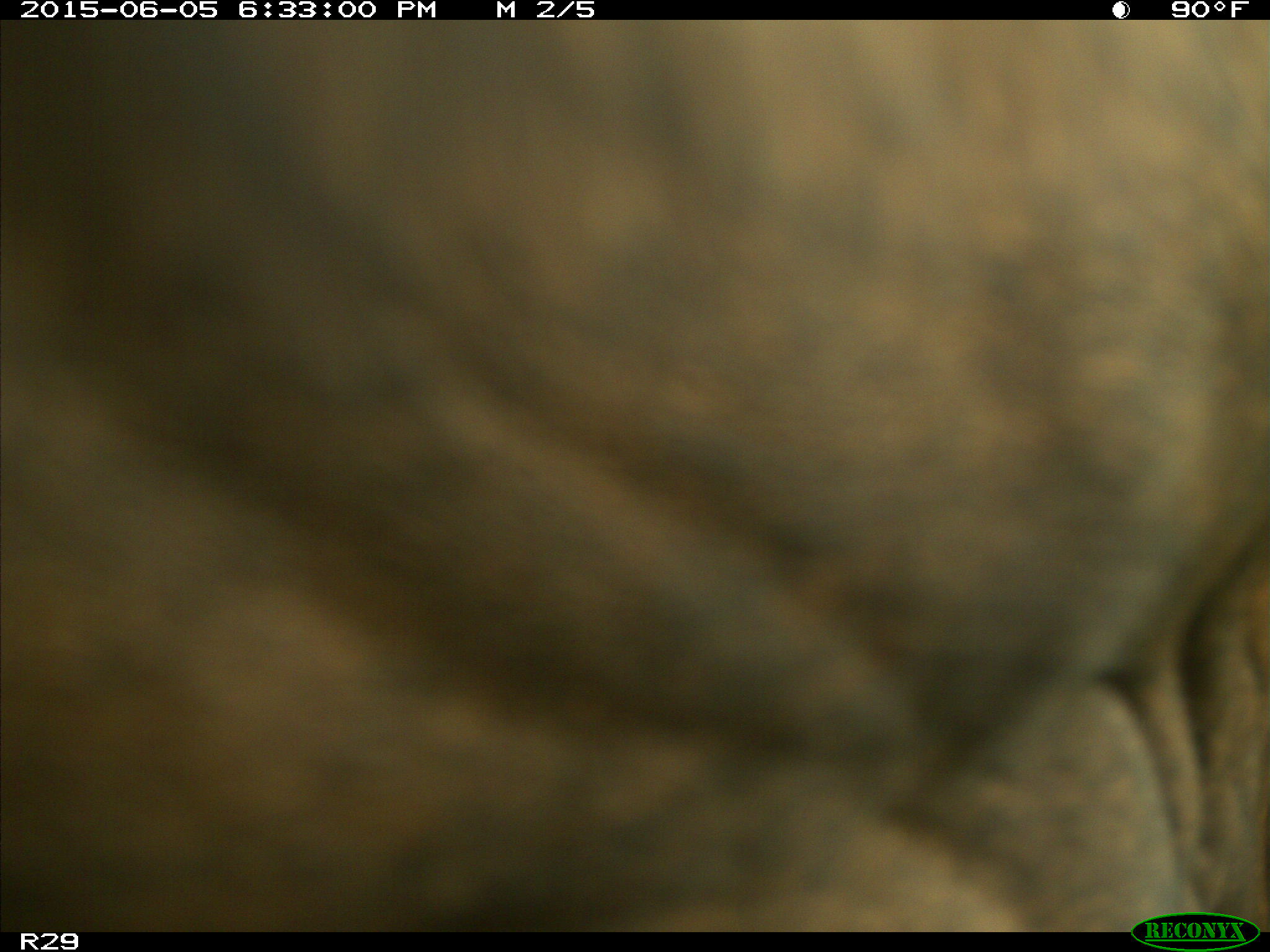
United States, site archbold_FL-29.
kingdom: Animalia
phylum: Chordata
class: Mammalia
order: Artiodactyla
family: Bovidae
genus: Bos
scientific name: Bos taurus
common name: domestic cow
Bos taurus (domestic cow).